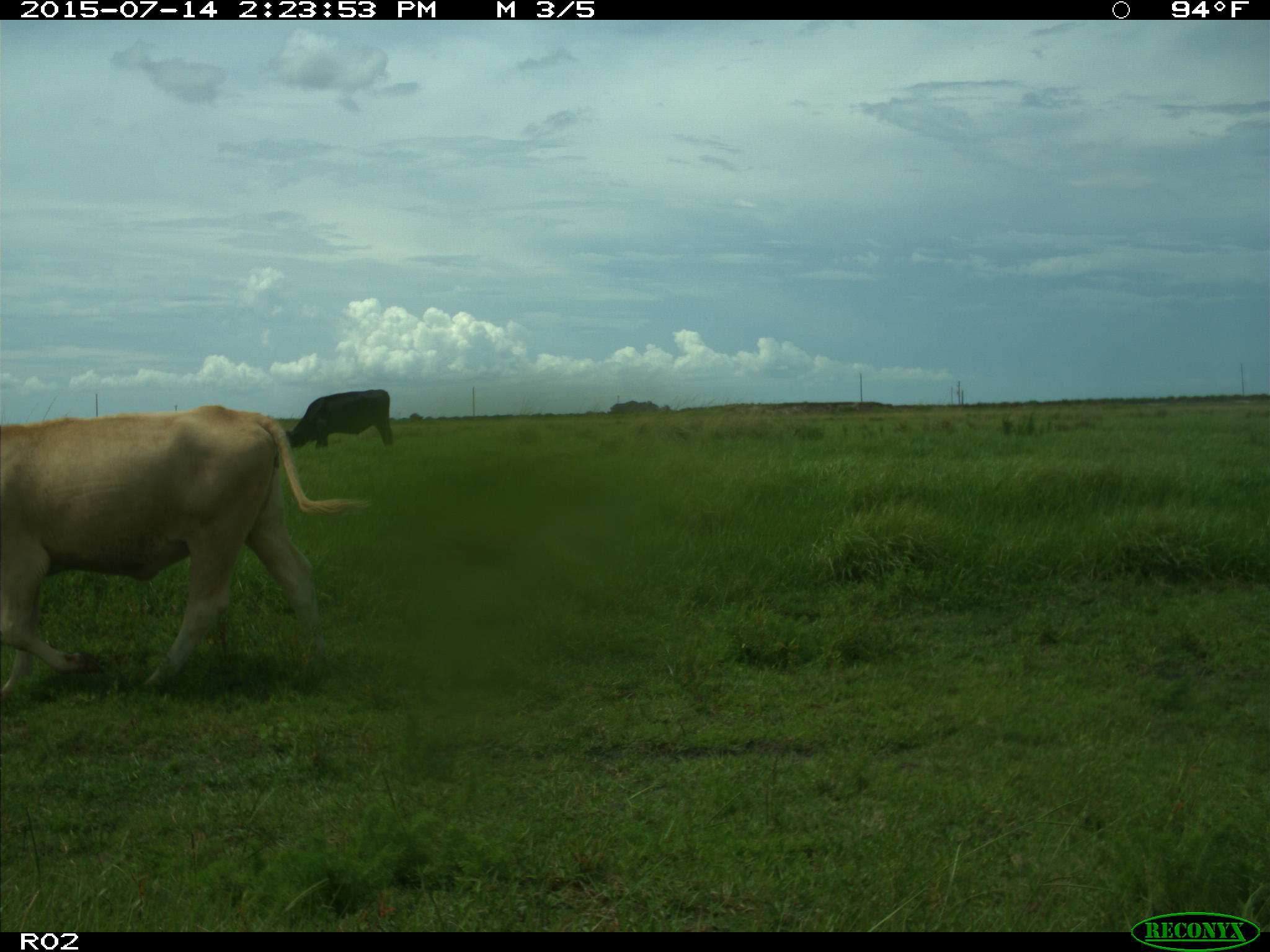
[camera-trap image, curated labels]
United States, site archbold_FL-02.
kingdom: Animalia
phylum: Chordata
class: Mammalia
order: Artiodactyla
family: Bovidae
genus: Bos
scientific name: Bos taurus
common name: domestic cow